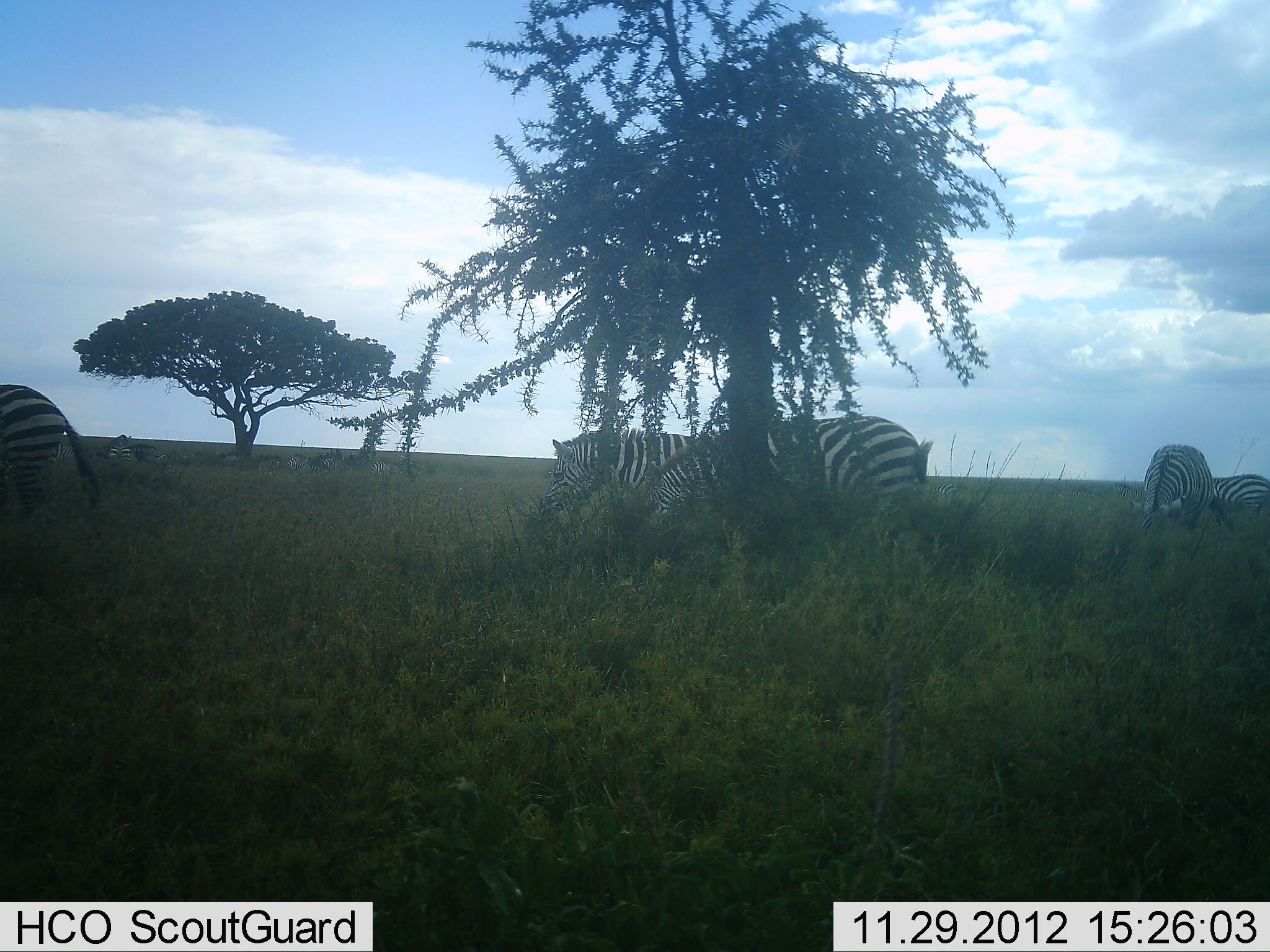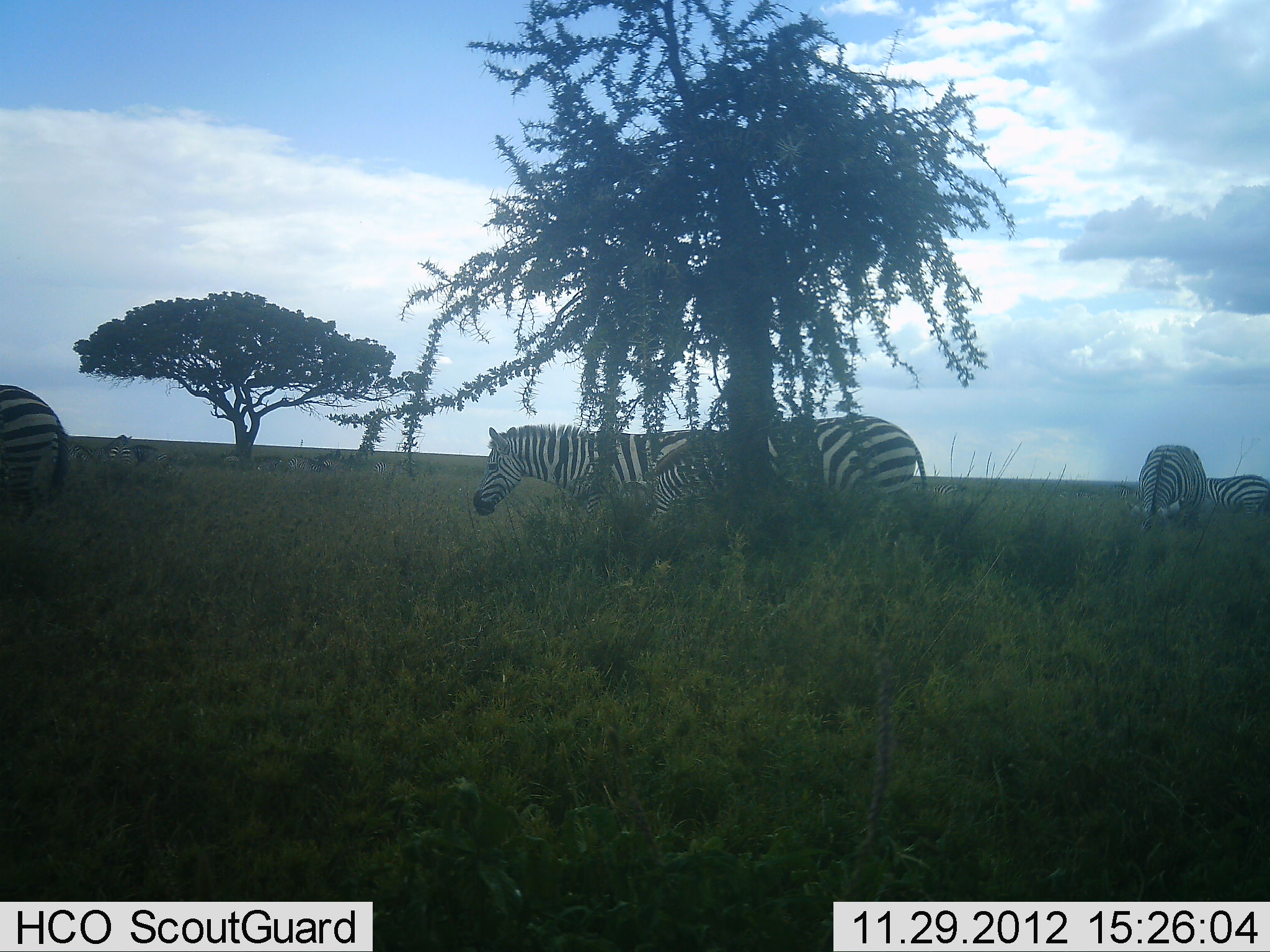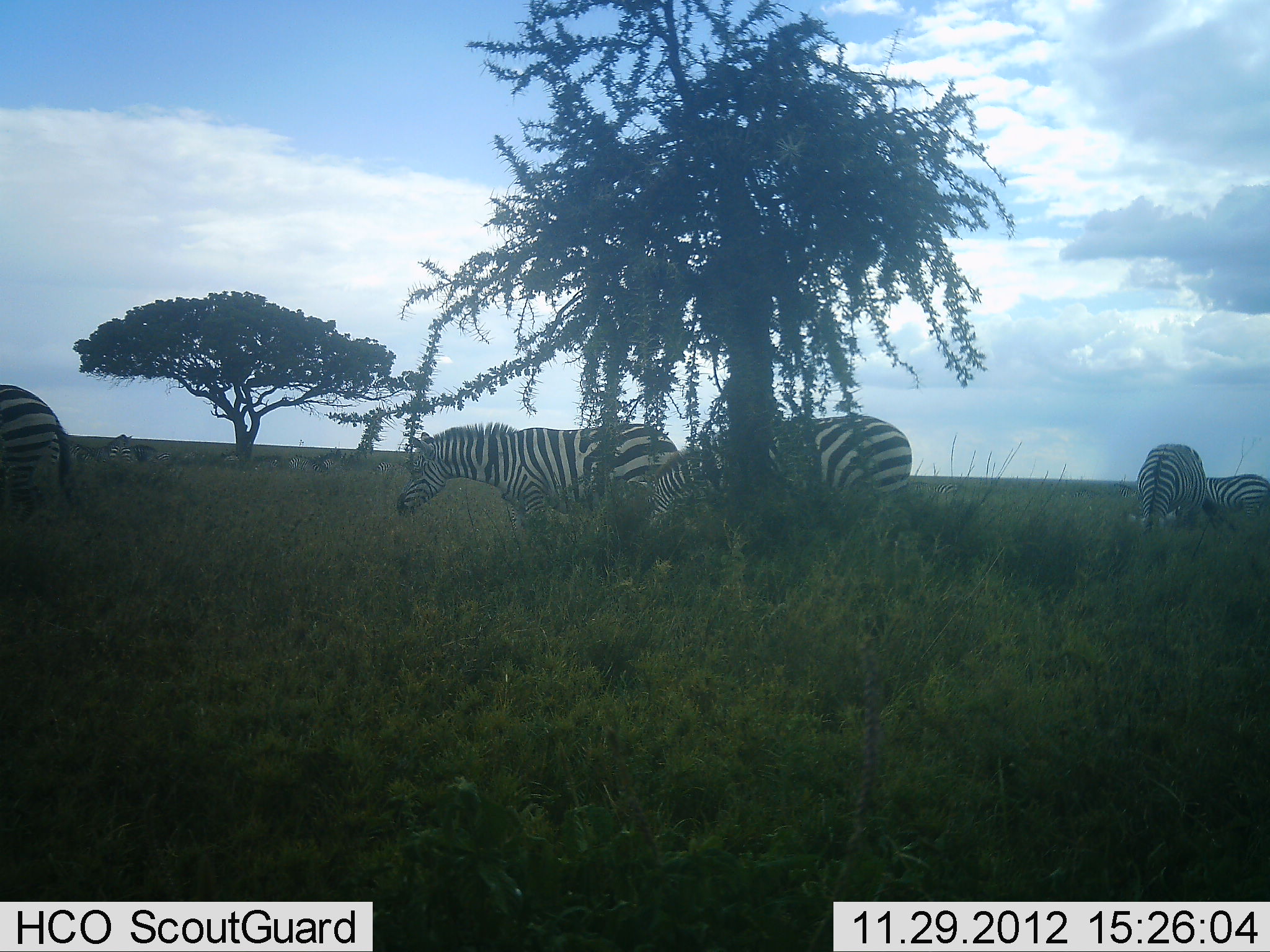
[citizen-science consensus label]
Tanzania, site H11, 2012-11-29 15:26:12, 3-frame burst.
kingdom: Animalia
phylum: Chordata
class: Mammalia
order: Perissodactyla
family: Equidae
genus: Equus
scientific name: Equus quagga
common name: plains zebra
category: zebra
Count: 5.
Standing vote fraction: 45%.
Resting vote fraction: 9%.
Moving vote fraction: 82%.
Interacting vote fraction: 0%.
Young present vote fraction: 0%.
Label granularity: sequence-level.